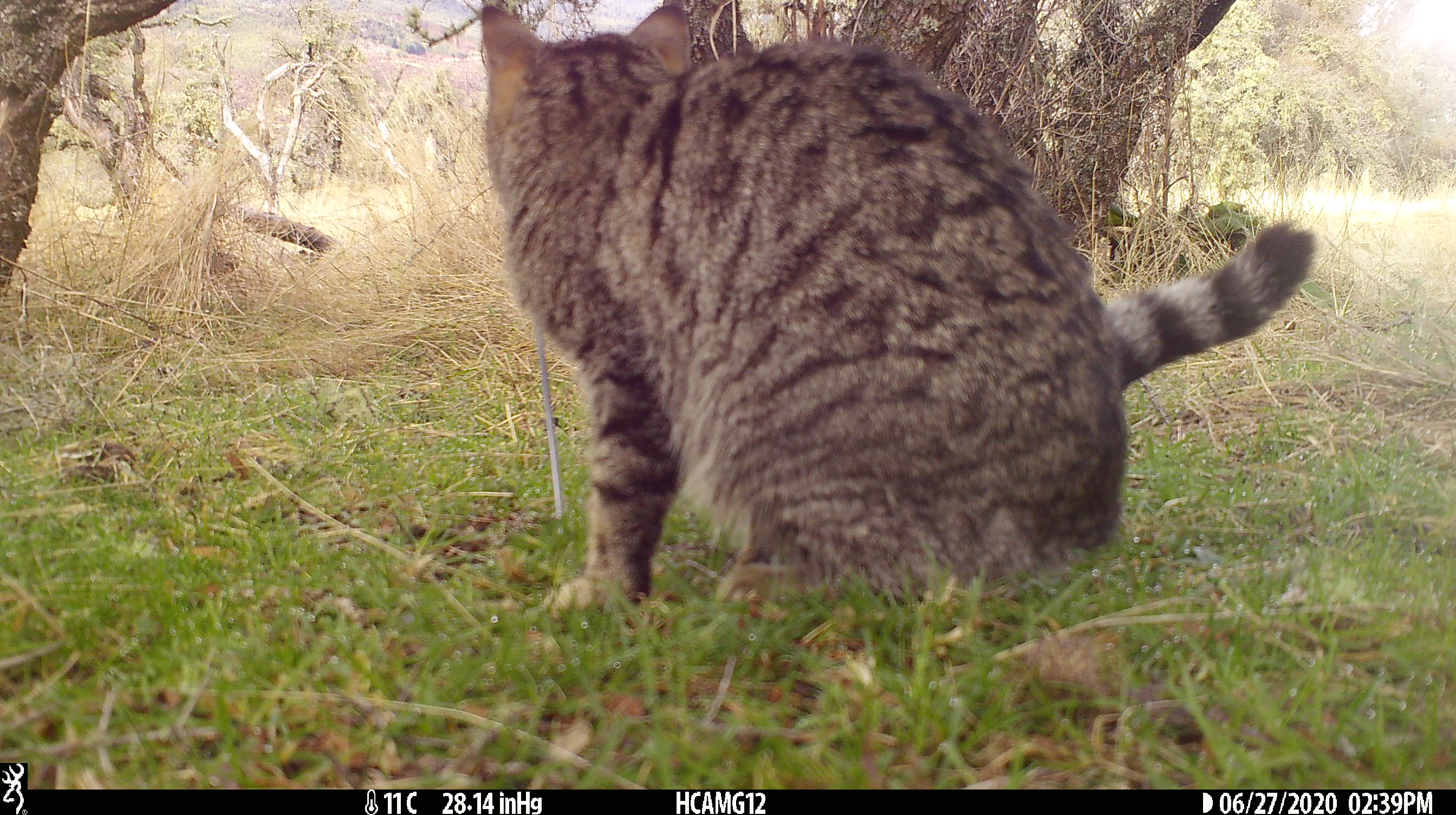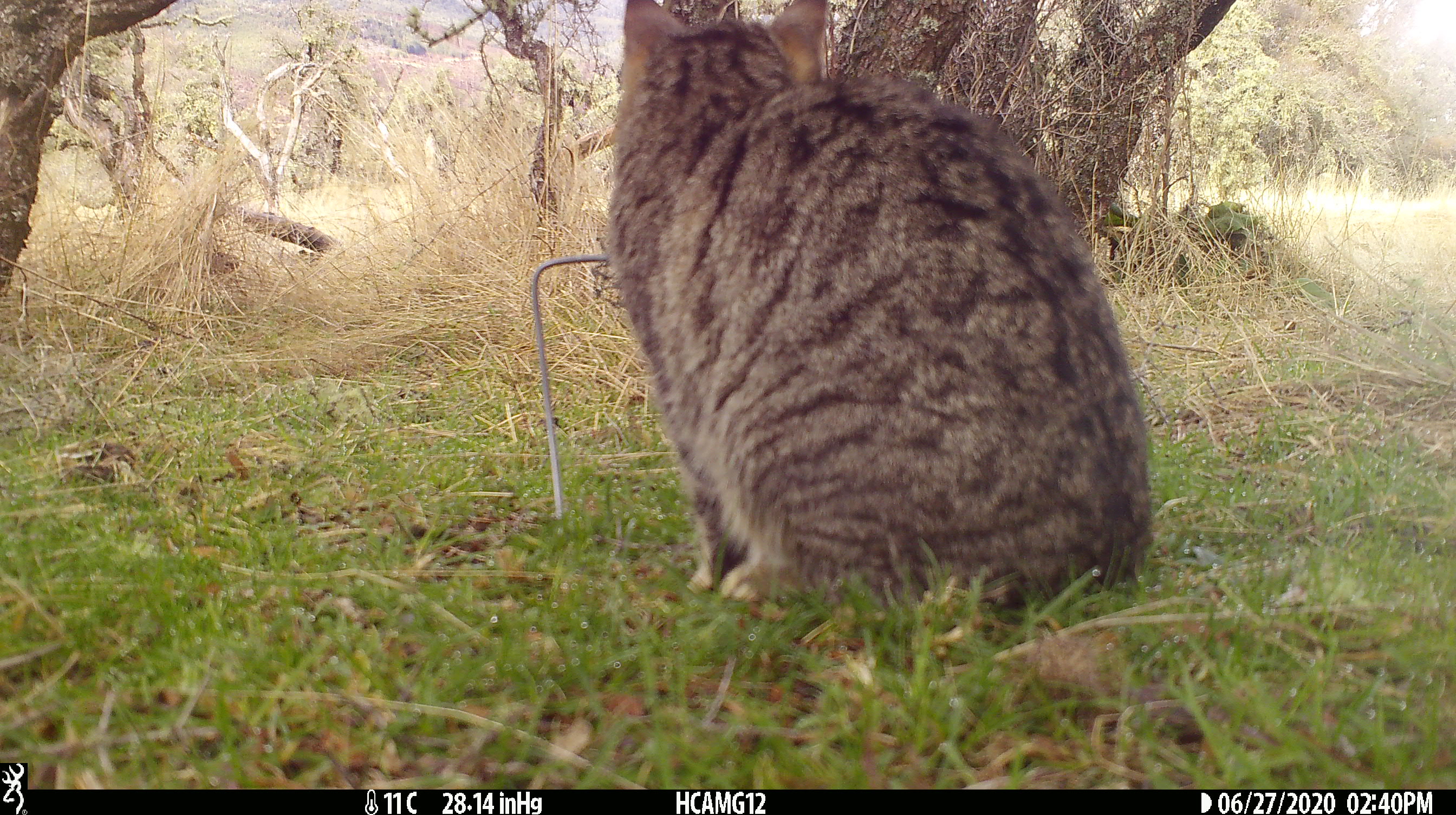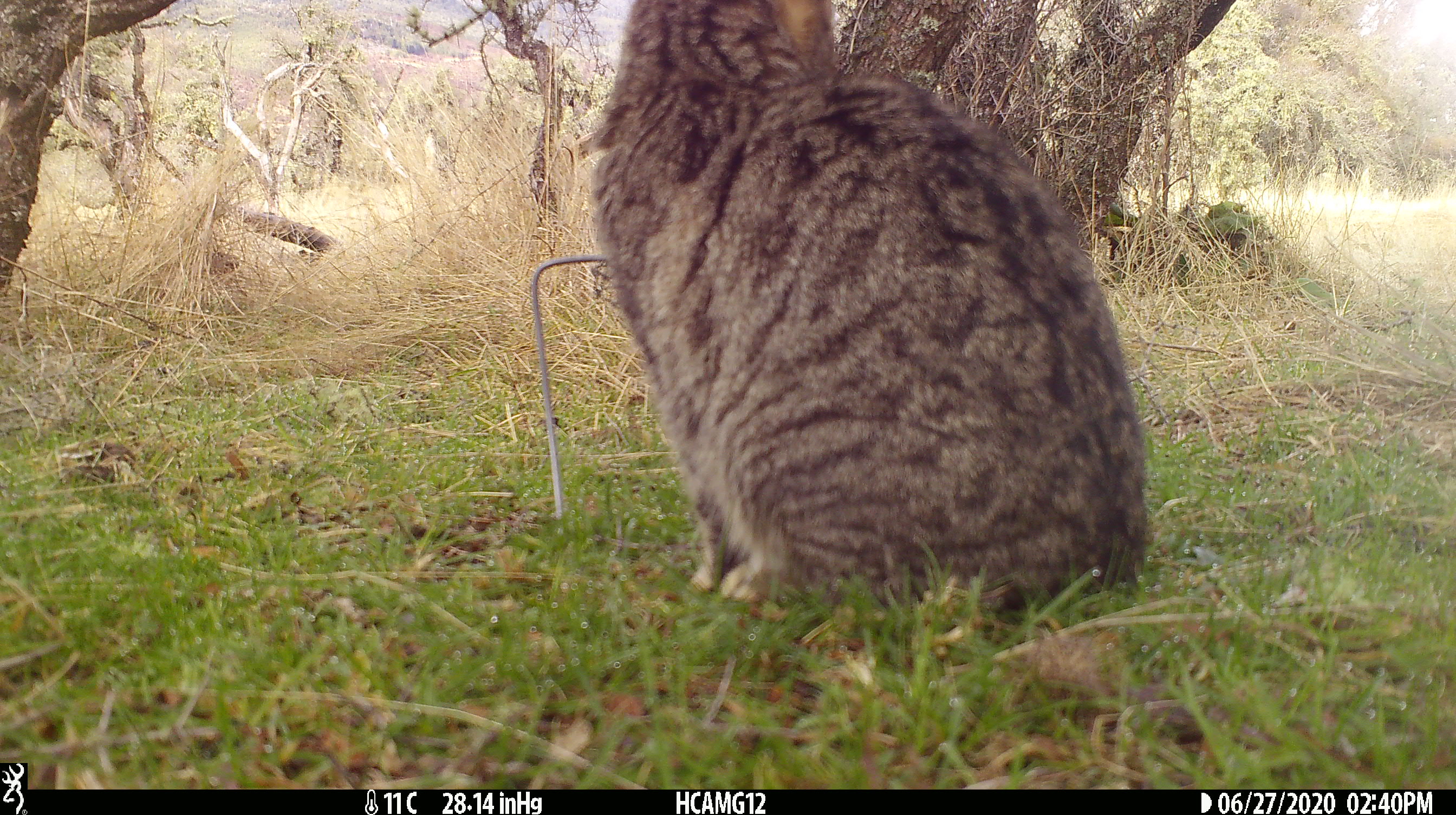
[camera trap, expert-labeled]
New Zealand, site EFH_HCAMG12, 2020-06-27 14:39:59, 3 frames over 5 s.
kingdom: Animalia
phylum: Chordata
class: Mammalia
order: Carnivora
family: Felidae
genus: Felis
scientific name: Felis catus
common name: domestic cat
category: cat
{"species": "cat (domestic cat) (Felis catus)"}